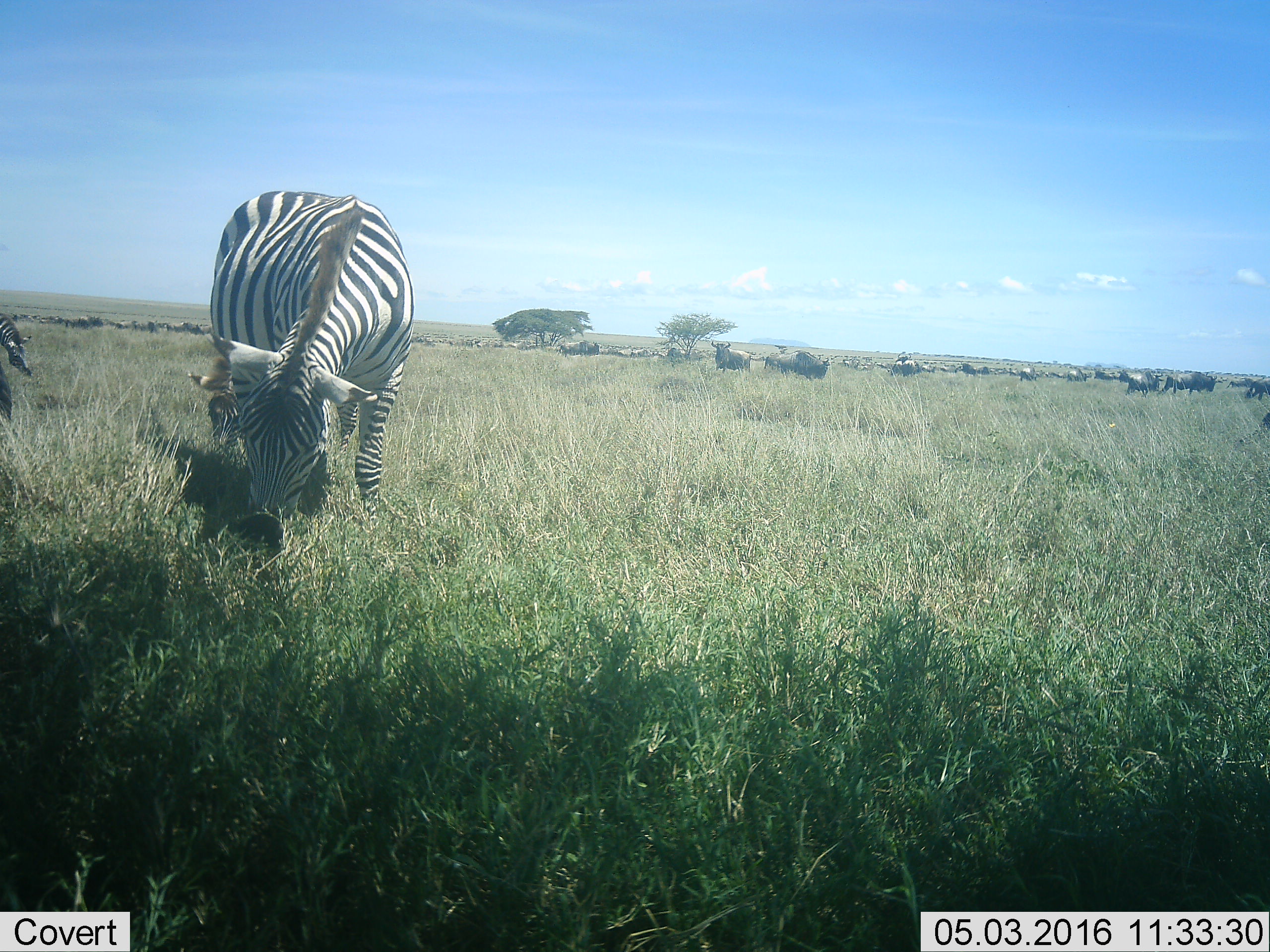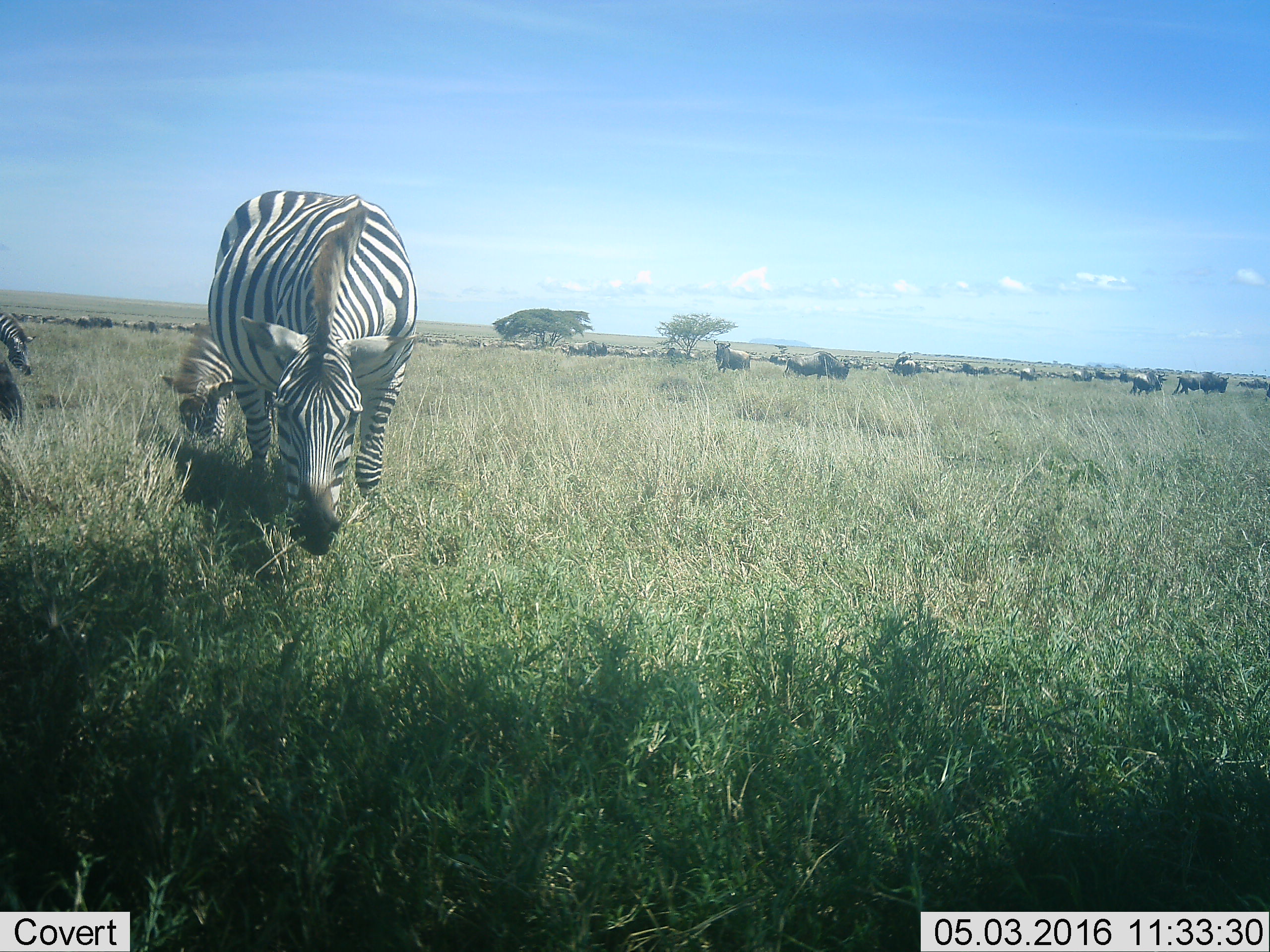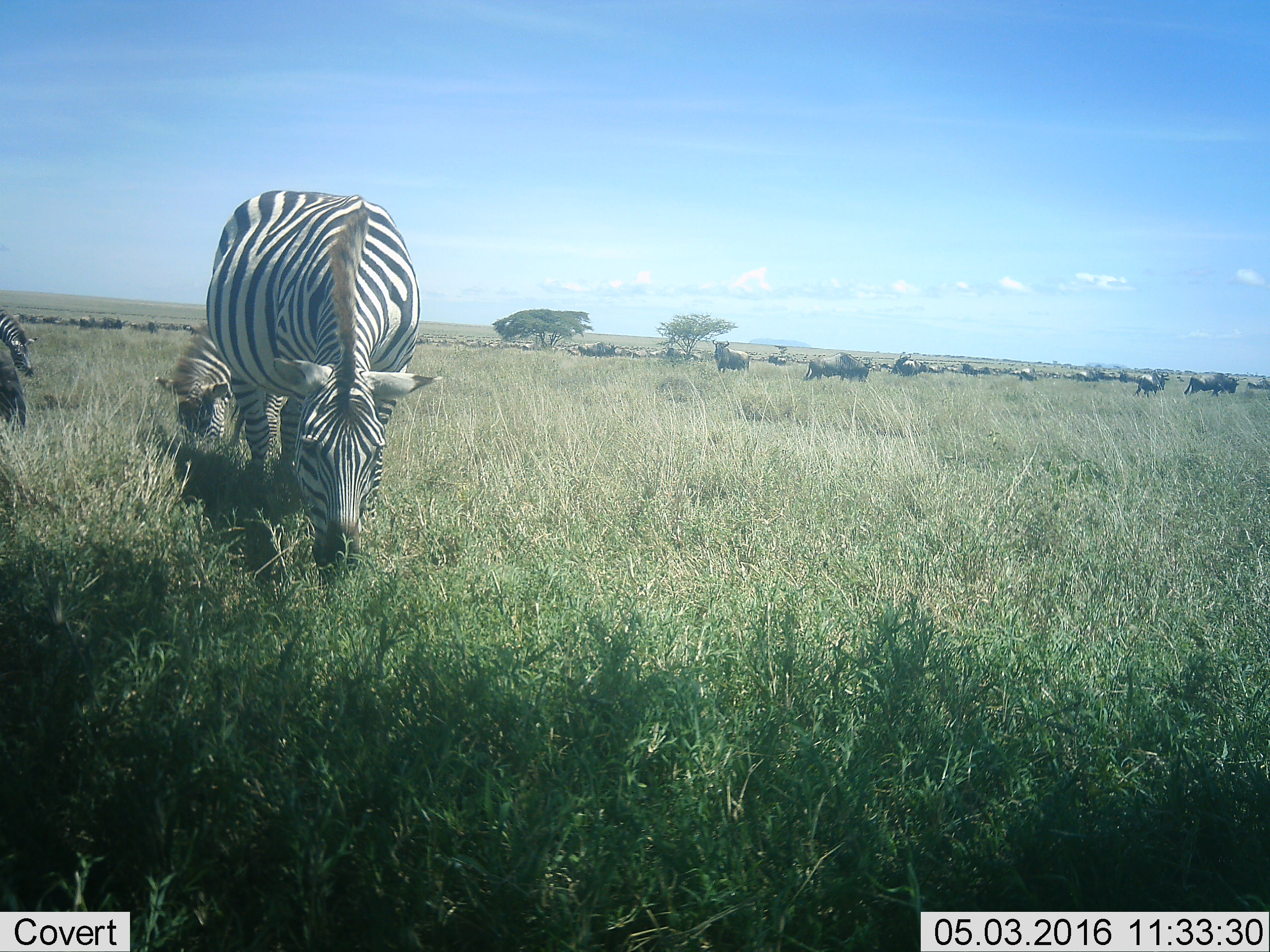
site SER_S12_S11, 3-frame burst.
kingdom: Animalia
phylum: Chordata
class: Mammalia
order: Artiodactyla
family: Bovidae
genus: Connochaetes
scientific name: Connochaetes taurinus taurinus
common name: blue wildebeest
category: wildebeestblue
Wildebeestblue (blue wildebeest) (Connochaetes taurinus taurinus), count 51+. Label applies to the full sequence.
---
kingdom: Animalia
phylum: Chordata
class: Mammalia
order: Perissodactyla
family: Equidae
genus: Equus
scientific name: Equus quagga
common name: plains zebra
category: zebraplains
Zebraplains (plains zebra) (Equus quagga), count 3. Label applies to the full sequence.